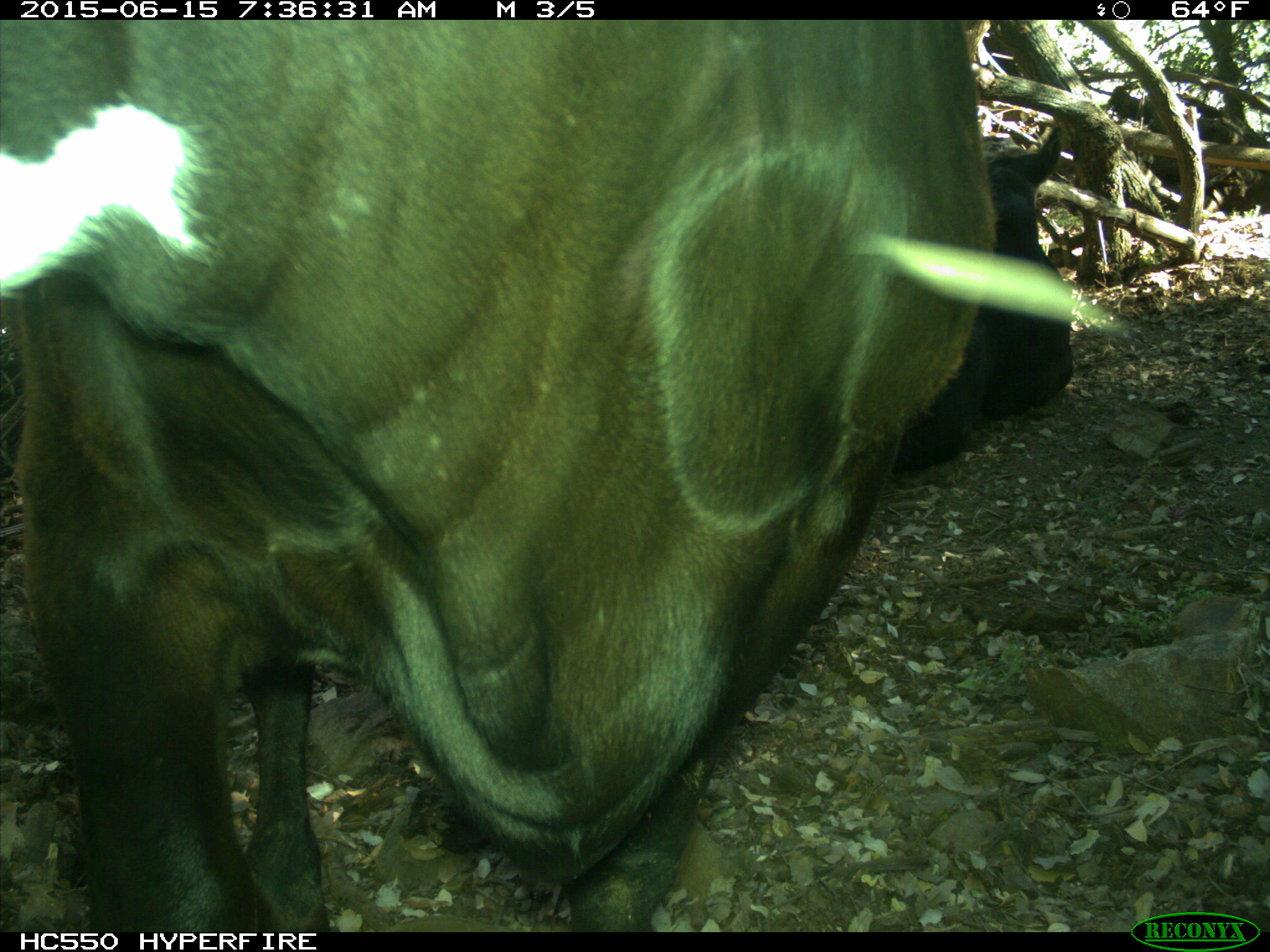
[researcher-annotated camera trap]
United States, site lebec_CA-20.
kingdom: Animalia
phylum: Chordata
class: Mammalia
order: Artiodactyla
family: Bovidae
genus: Bos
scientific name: Bos taurus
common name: domestic cow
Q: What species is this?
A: Bos taurus (domestic cow).